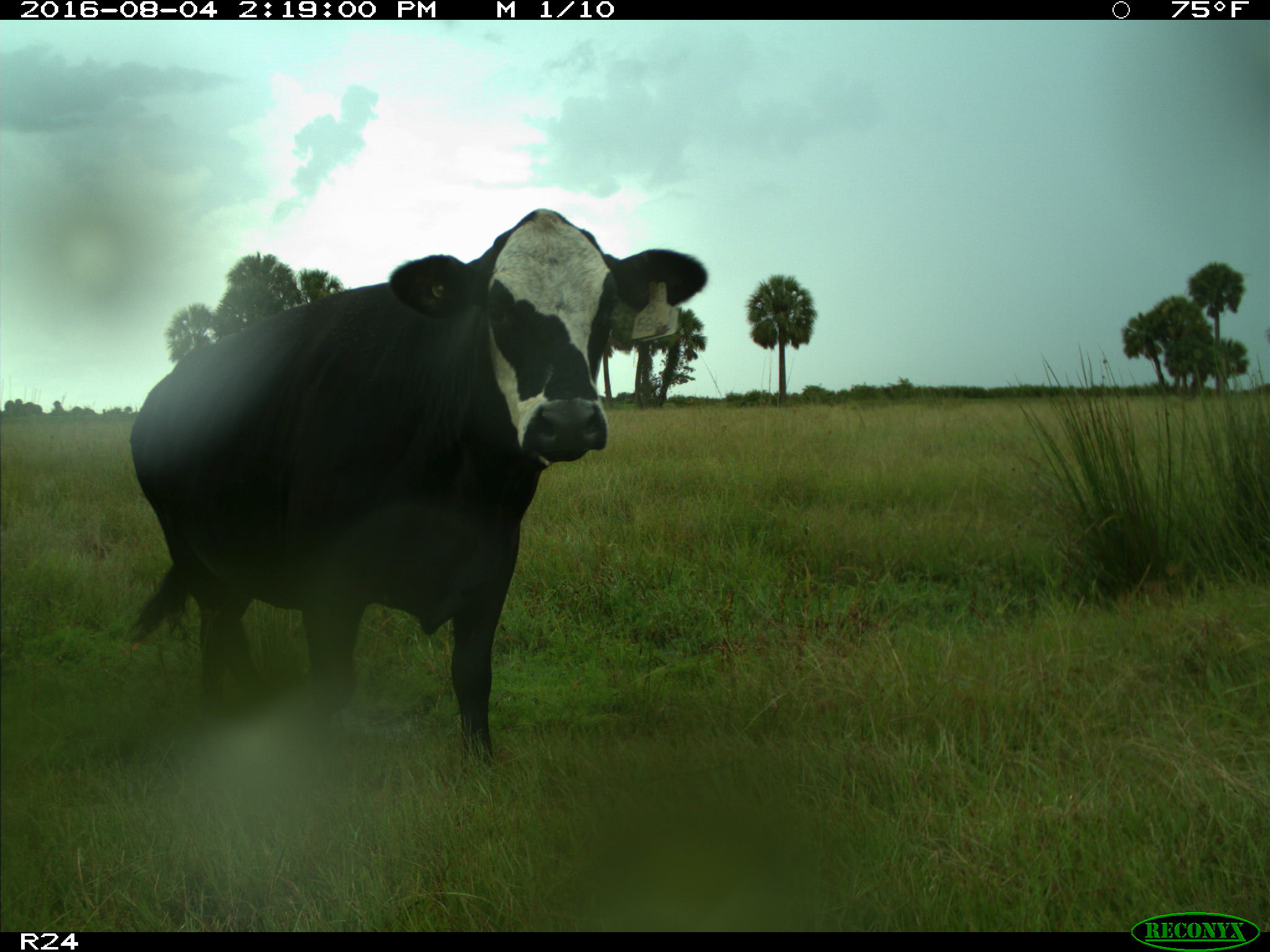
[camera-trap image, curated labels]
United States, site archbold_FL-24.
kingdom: Animalia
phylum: Chordata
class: Mammalia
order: Artiodactyla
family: Bovidae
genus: Bos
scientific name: Bos taurus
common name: domestic cow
Bos taurus (domestic cow).